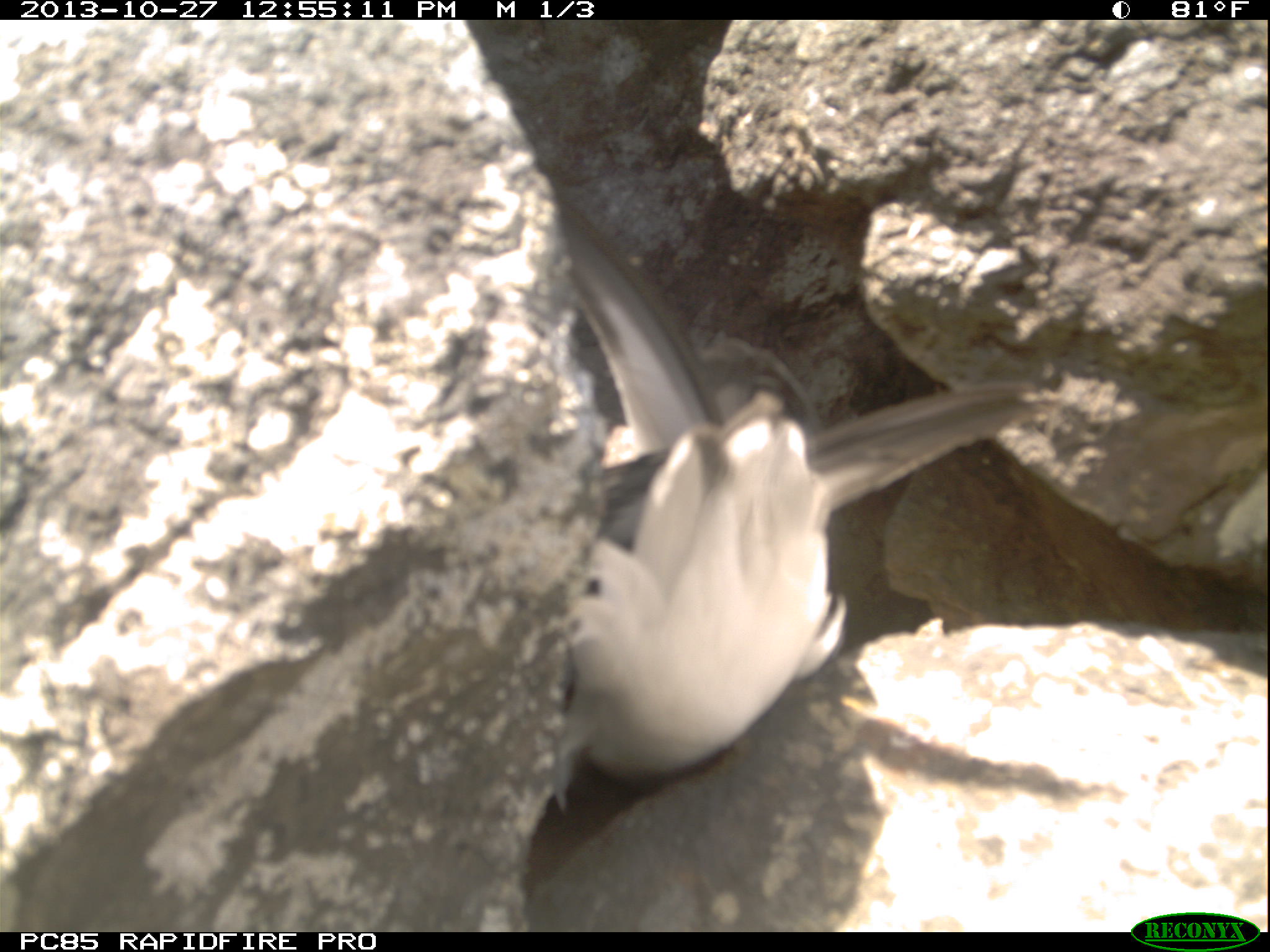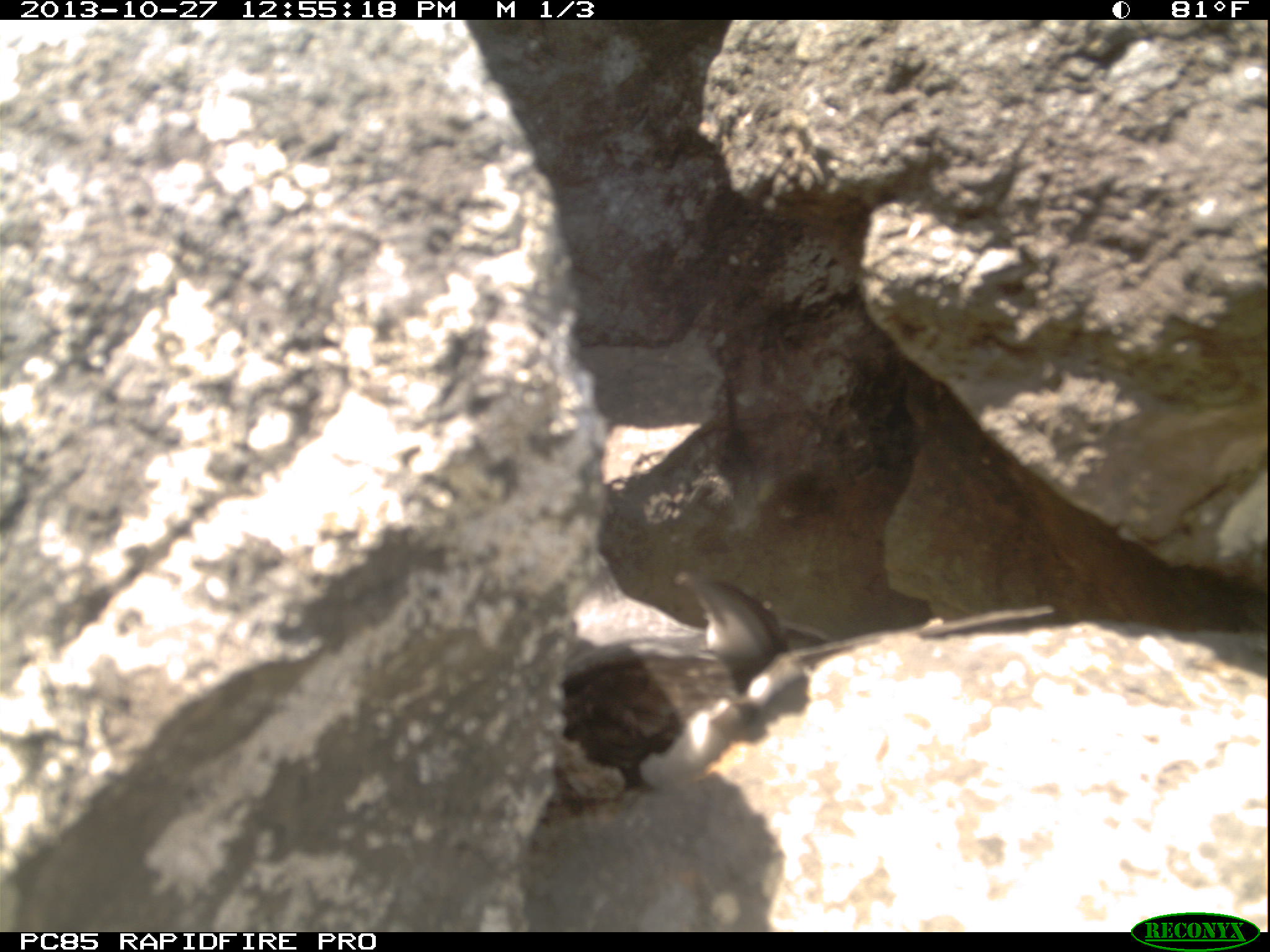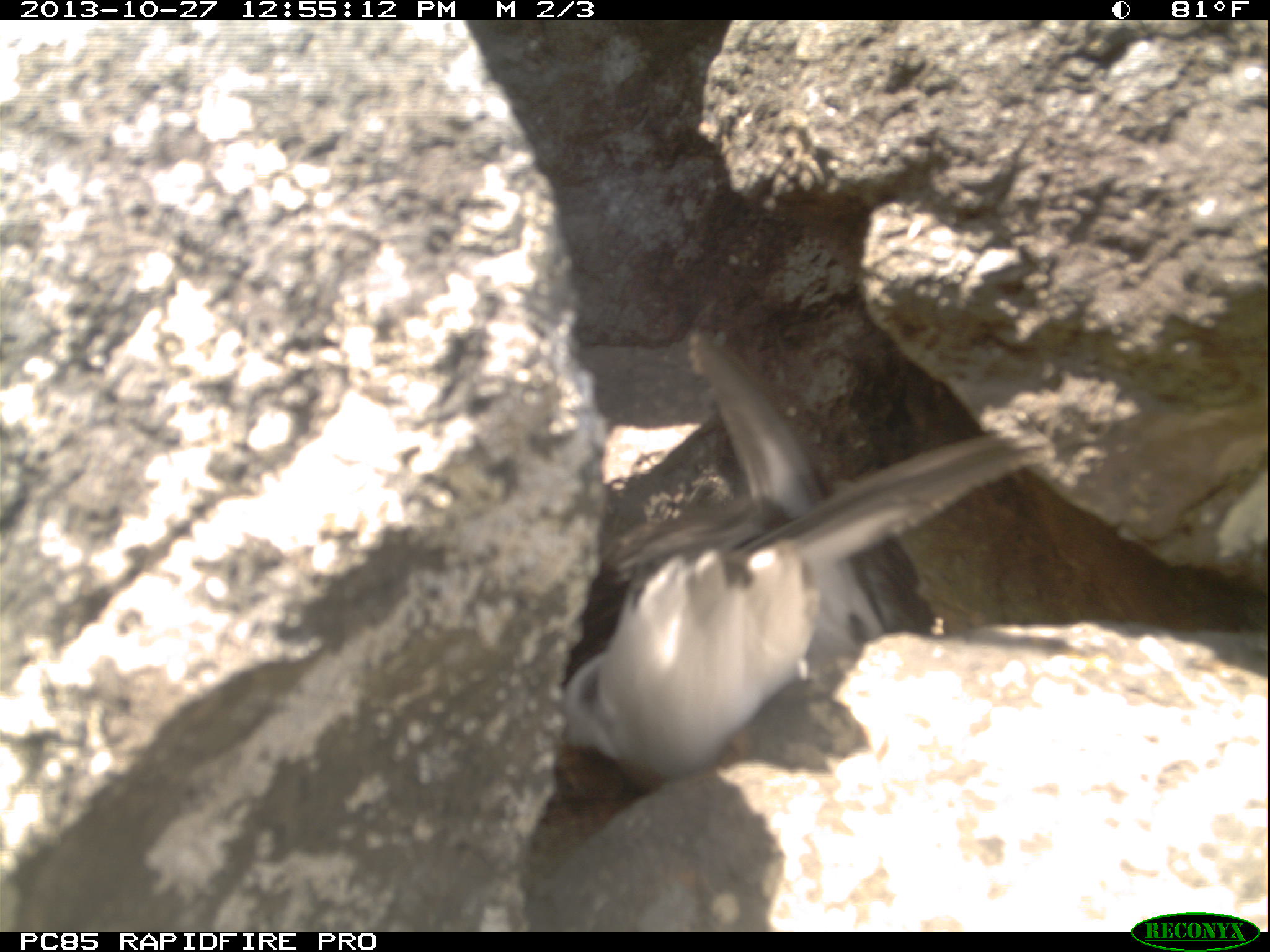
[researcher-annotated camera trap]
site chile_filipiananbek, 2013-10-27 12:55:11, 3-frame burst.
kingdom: Animalia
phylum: Chordata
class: Aves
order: Procellariiformes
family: Procellariidae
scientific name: Procellariidae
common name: petrel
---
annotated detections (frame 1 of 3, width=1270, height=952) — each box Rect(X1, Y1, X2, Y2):
petrel: Rect(513, 141, 1040, 840)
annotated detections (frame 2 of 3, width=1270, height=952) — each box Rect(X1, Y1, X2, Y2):
petrel: Rect(544, 574, 1054, 811)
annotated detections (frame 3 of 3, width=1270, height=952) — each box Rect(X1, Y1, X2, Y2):
petrel: Rect(543, 341, 1035, 799)